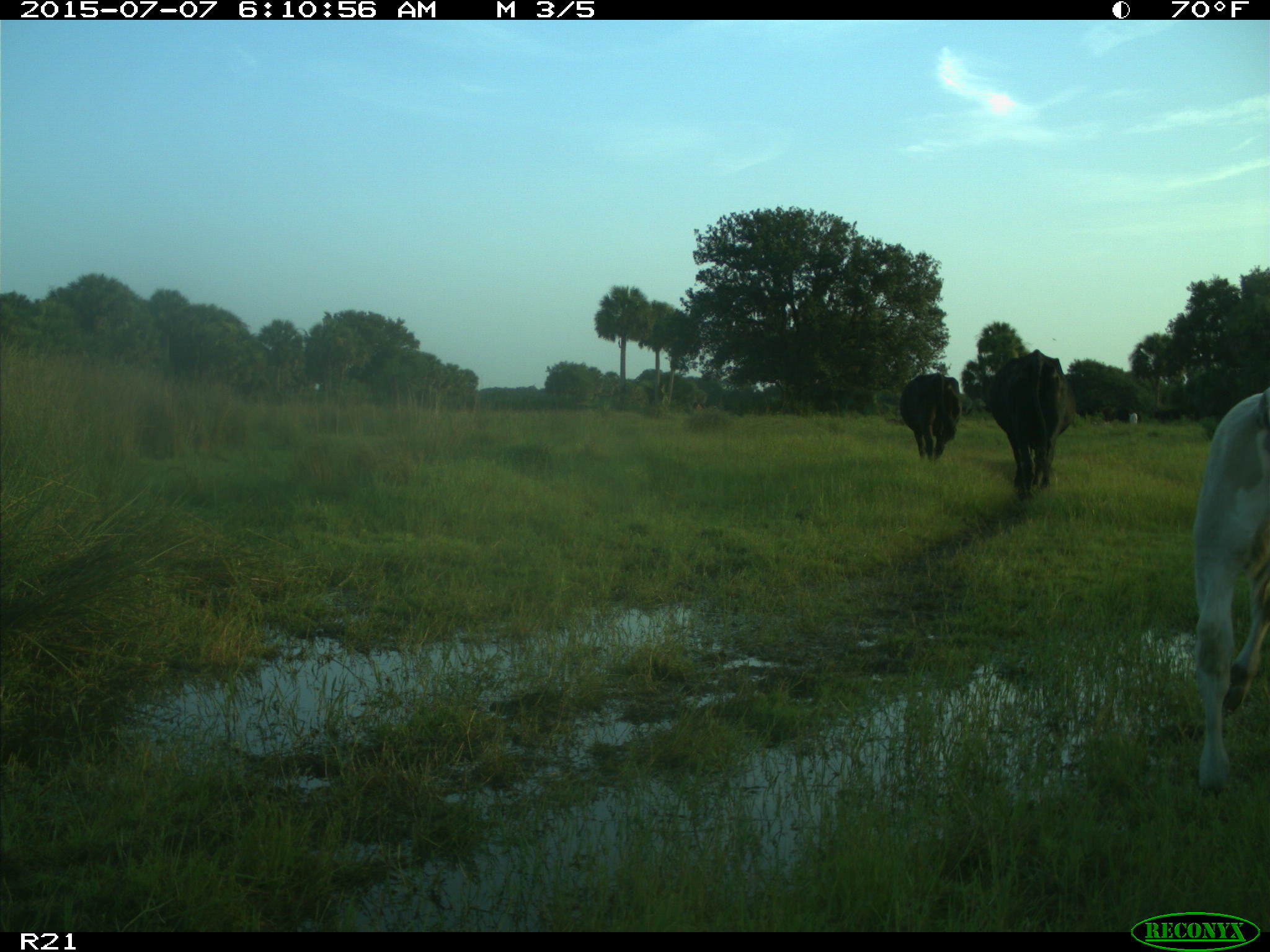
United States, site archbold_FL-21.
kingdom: Animalia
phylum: Chordata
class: Mammalia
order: Artiodactyla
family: Bovidae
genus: Bos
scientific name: Bos taurus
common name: domestic cow